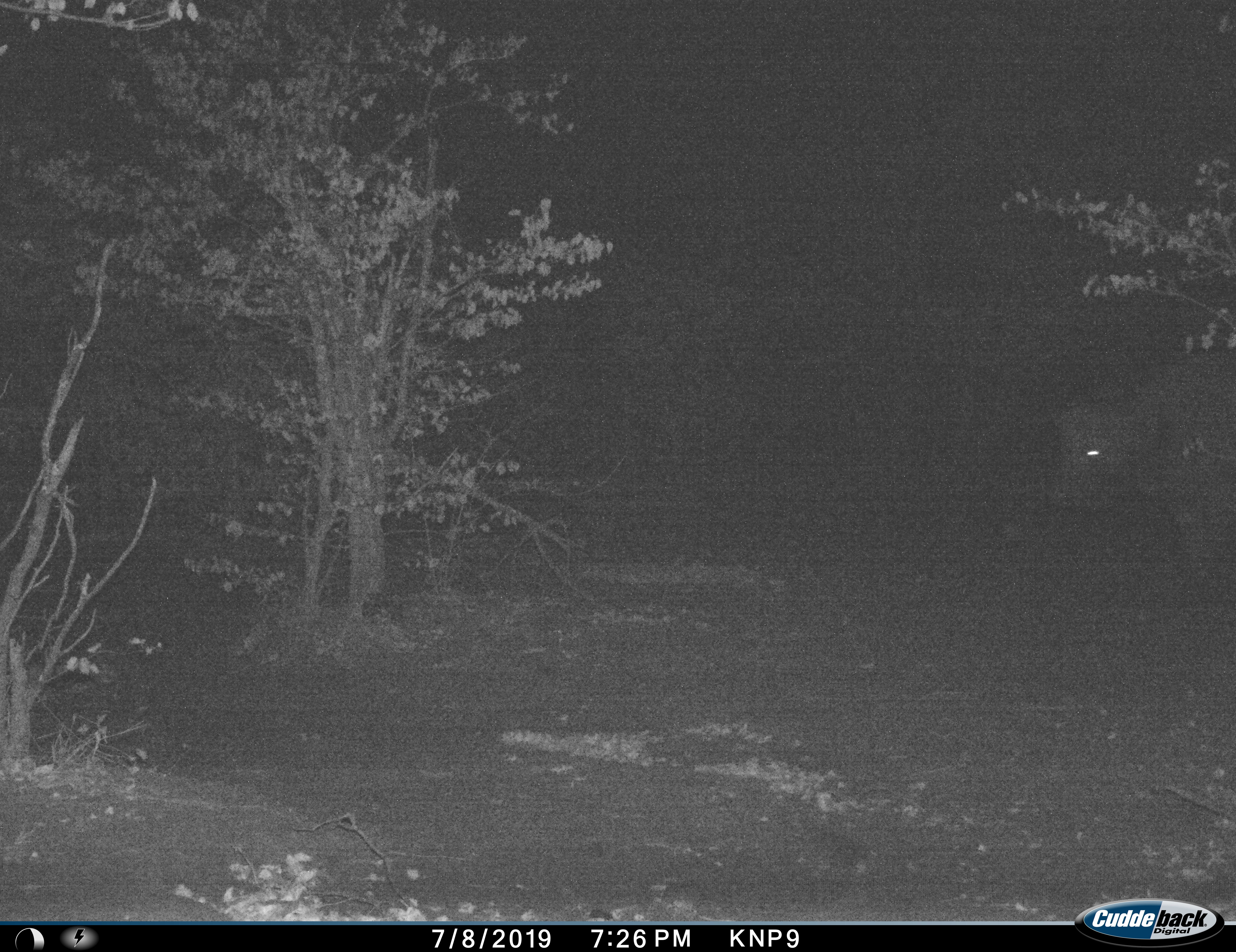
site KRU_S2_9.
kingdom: Animalia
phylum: Chordata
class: Mammalia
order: Artiodactyla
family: Bovidae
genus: Syncerus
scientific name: Syncerus caffer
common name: african buffalo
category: buffalo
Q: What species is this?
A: Buffalo (african buffalo) (Syncerus caffer).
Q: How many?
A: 1.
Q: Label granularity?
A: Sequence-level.